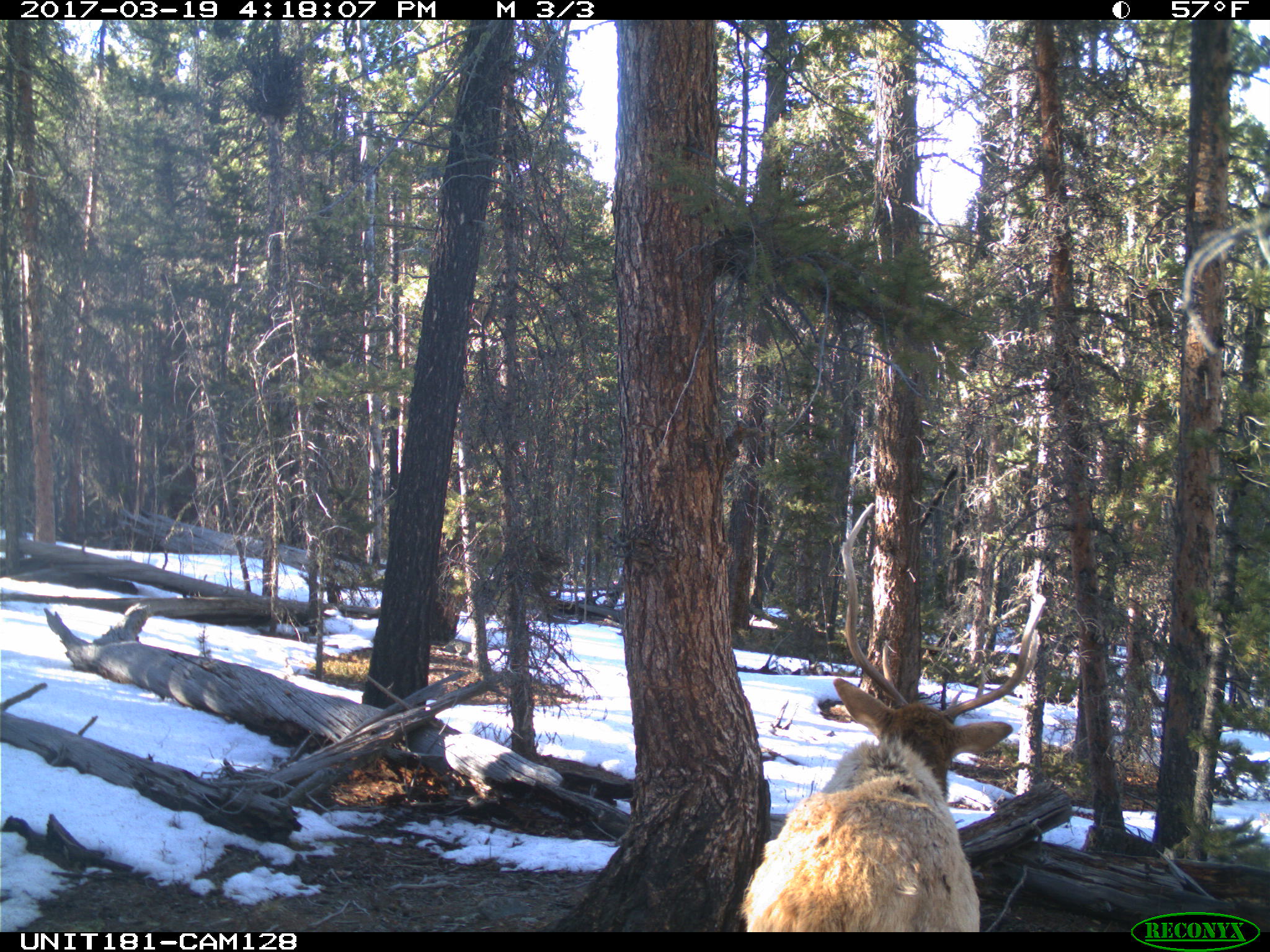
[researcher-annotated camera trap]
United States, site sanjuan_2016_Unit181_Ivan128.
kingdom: Animalia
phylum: Chordata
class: Mammalia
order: Artiodactyla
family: Cervidae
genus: Cervus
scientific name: Cervus elaphus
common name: red deer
Cervus elaphus (red deer).